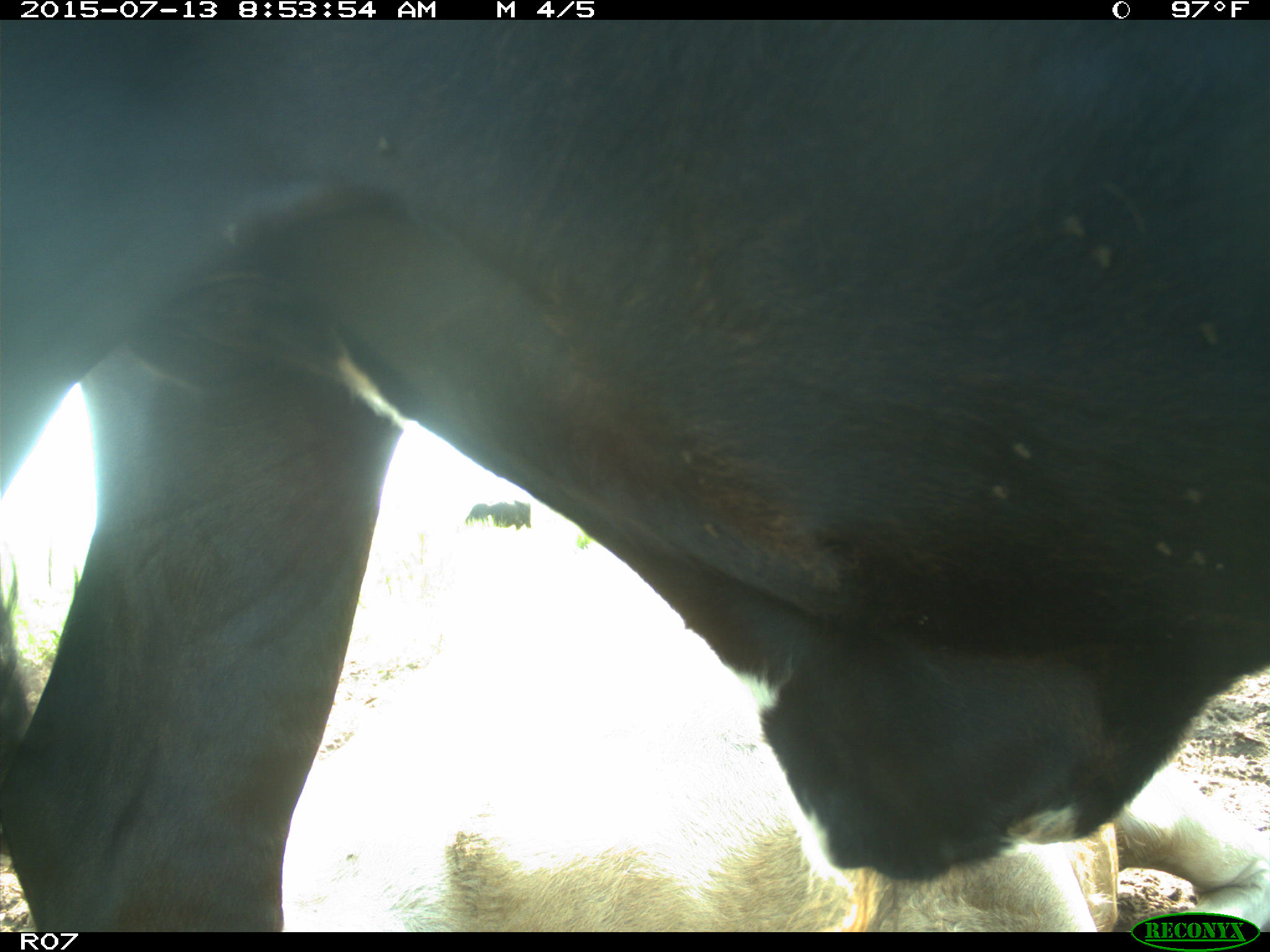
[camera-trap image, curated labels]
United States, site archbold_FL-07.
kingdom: Animalia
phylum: Chordata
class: Mammalia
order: Artiodactyla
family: Bovidae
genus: Bos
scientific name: Bos taurus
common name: domestic cow